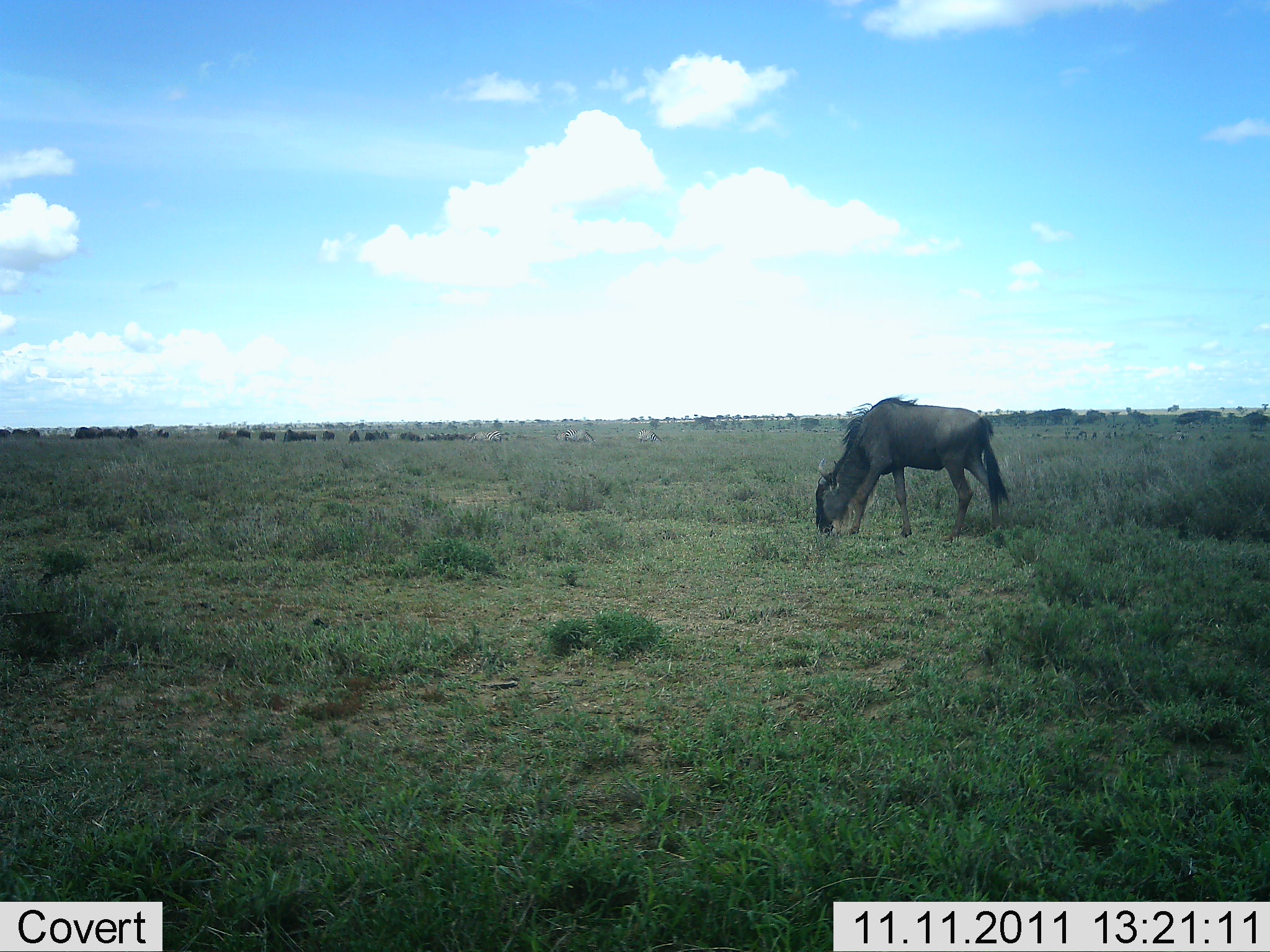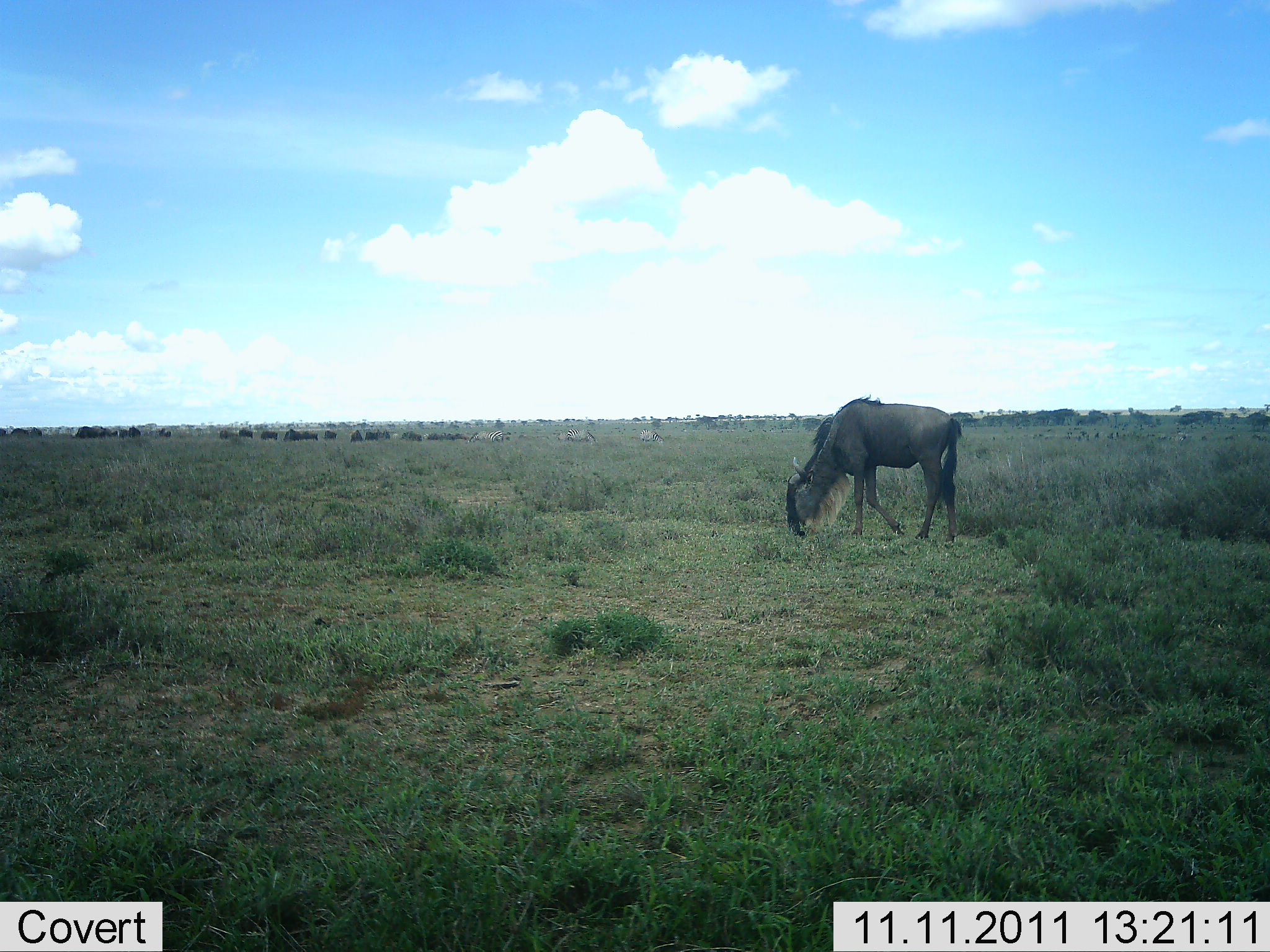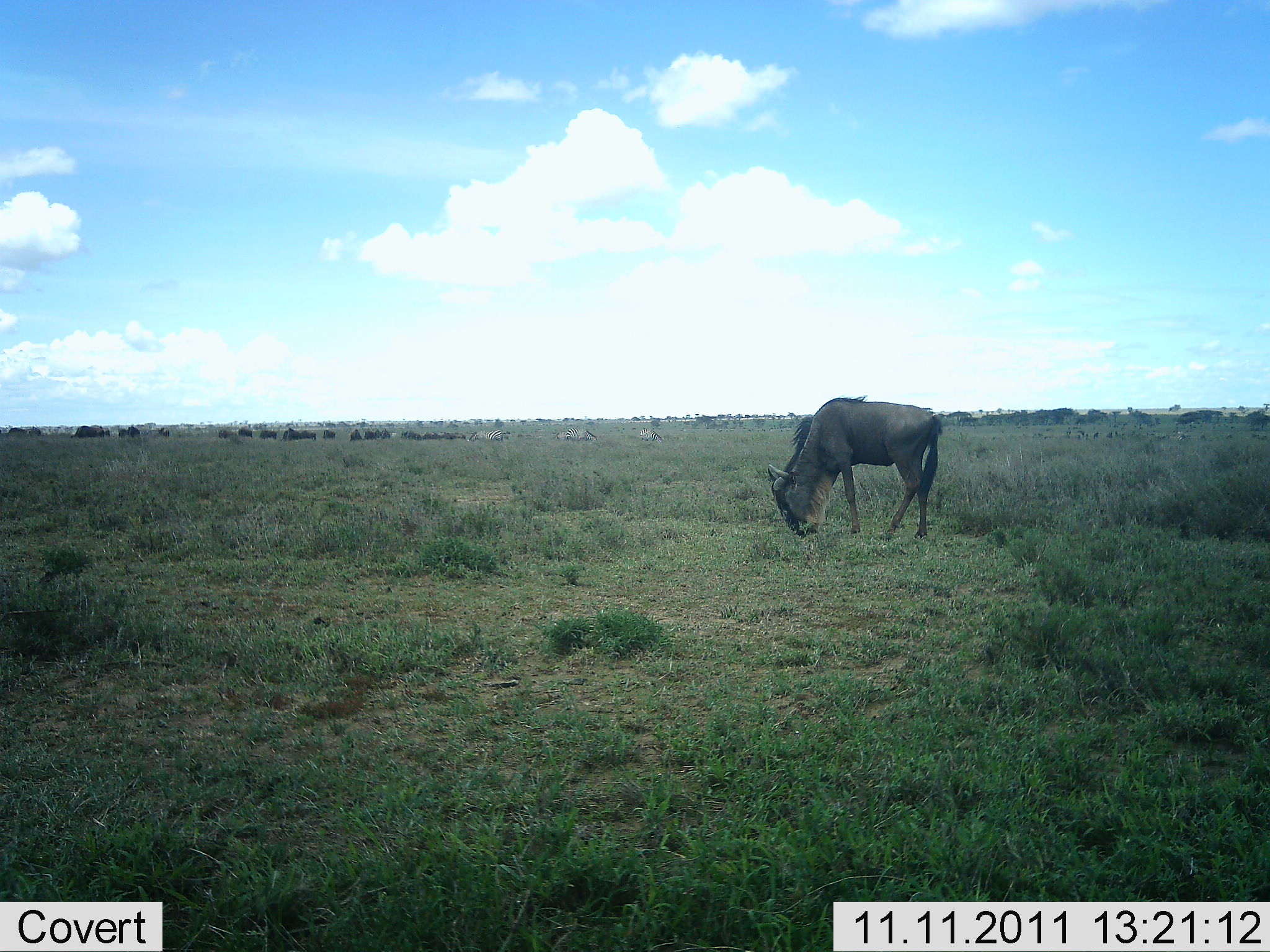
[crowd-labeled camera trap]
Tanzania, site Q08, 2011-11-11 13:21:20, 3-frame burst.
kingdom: Animalia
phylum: Chordata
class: Mammalia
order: Artiodactyla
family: Bovidae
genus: Connochaetes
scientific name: Connochaetes taurinus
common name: blue wildebeest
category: wildebeest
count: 1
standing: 27%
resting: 7%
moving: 13%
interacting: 0%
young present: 0%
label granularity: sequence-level